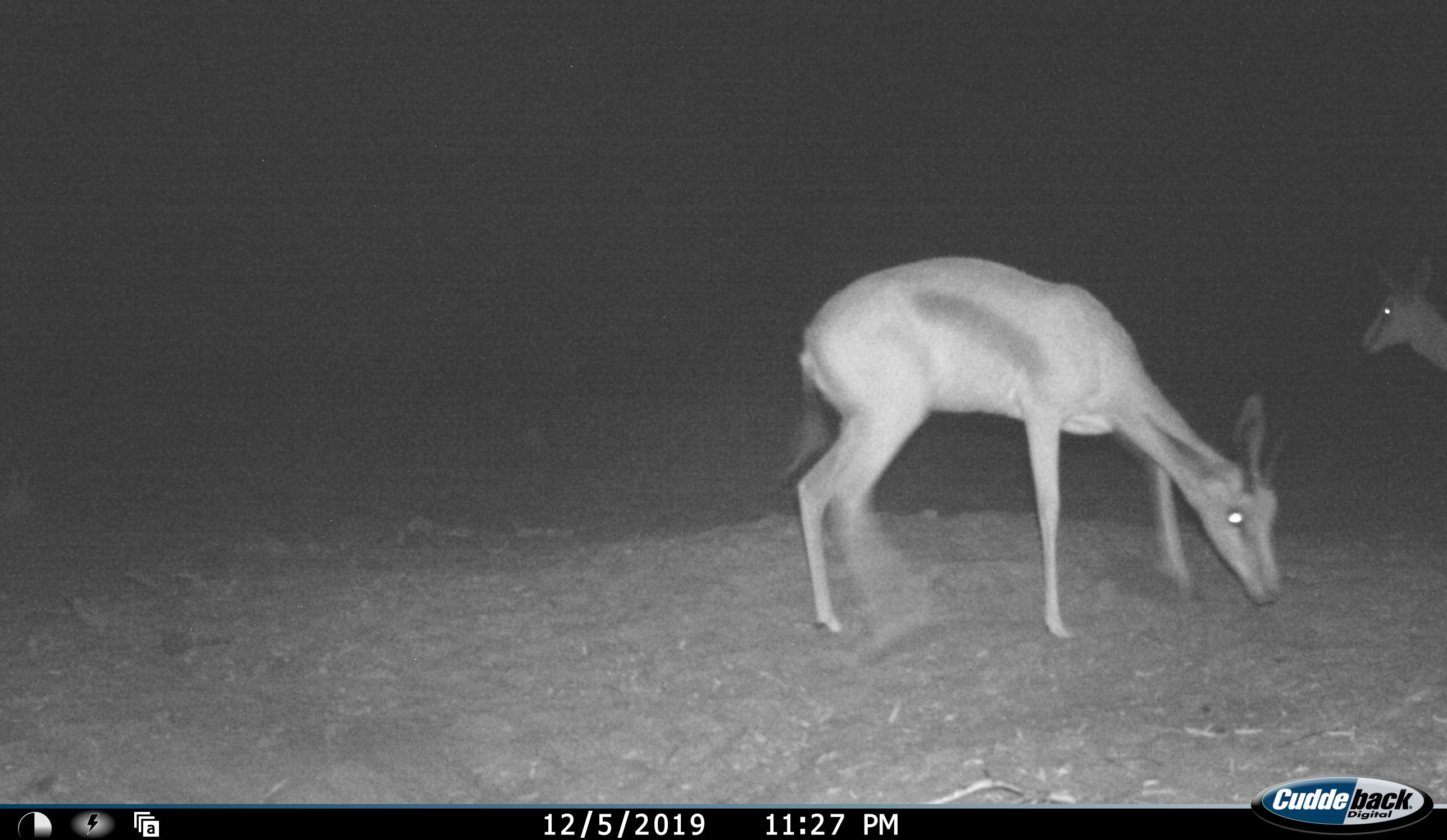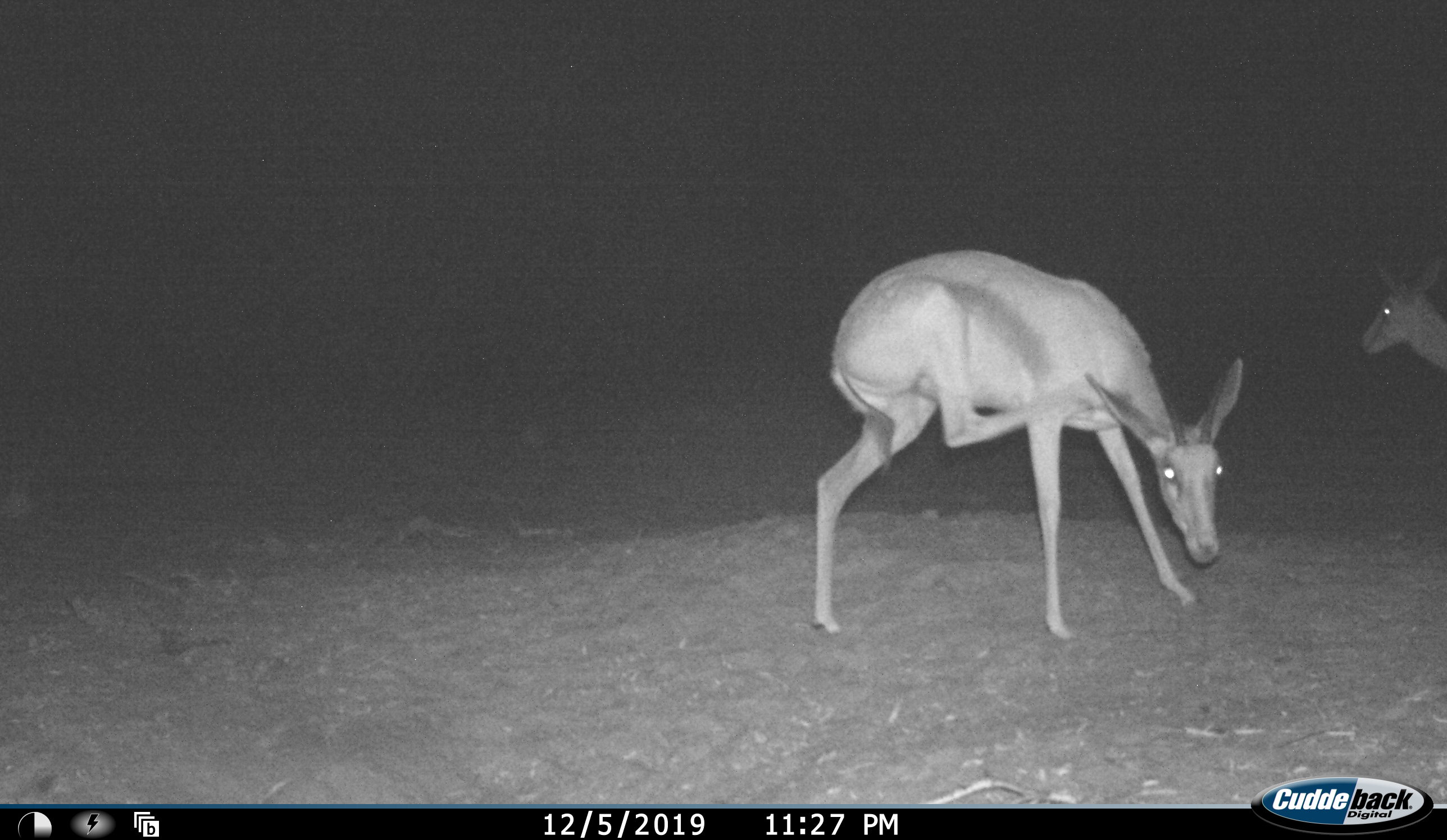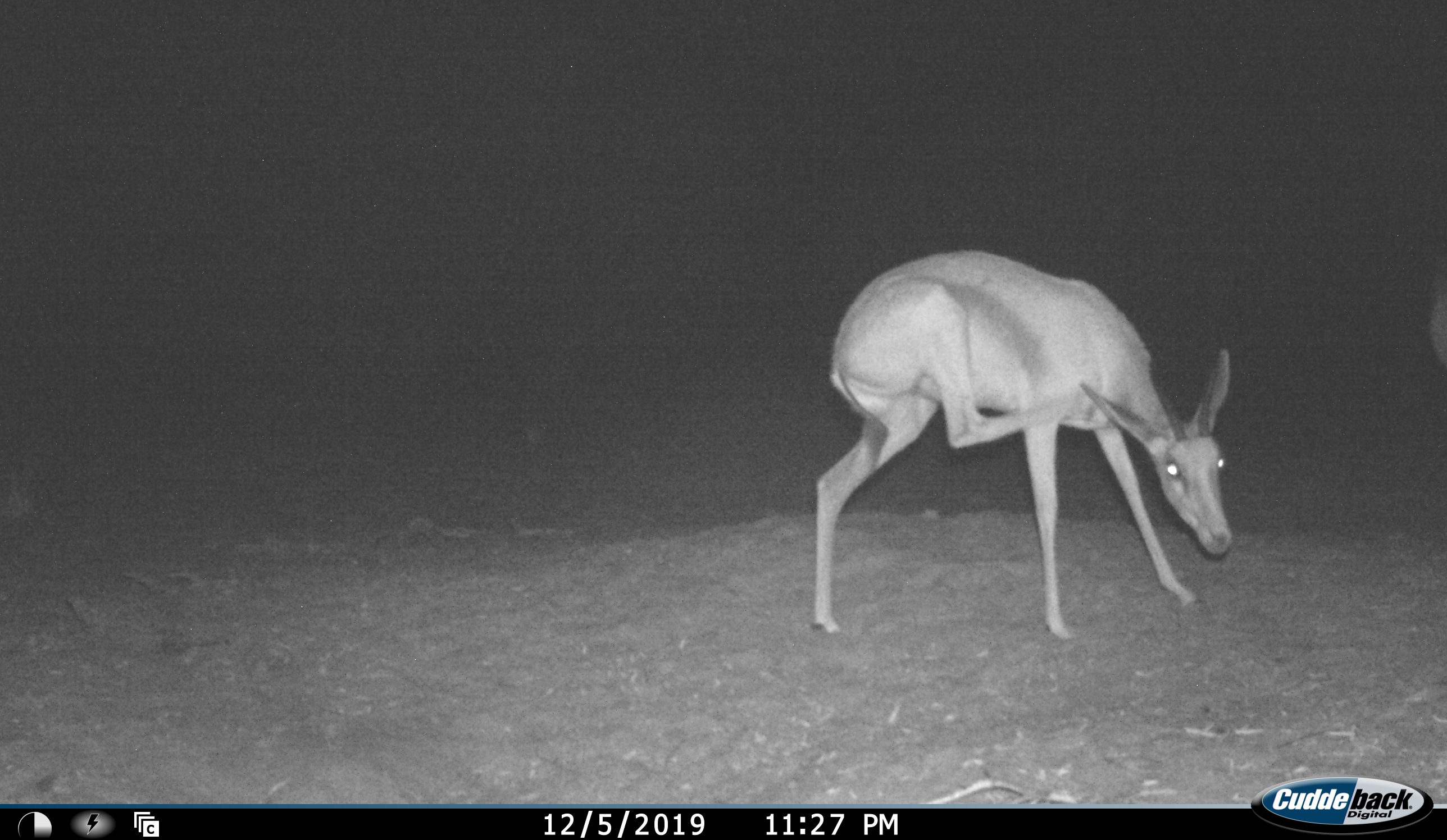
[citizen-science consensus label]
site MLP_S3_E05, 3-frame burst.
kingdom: Animalia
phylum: Chordata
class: Mammalia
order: Artiodactyla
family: Bovidae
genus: Antidorcas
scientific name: Antidorcas marsupialis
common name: springbok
Springbok (Antidorcas marsupialis), count 2. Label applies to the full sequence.